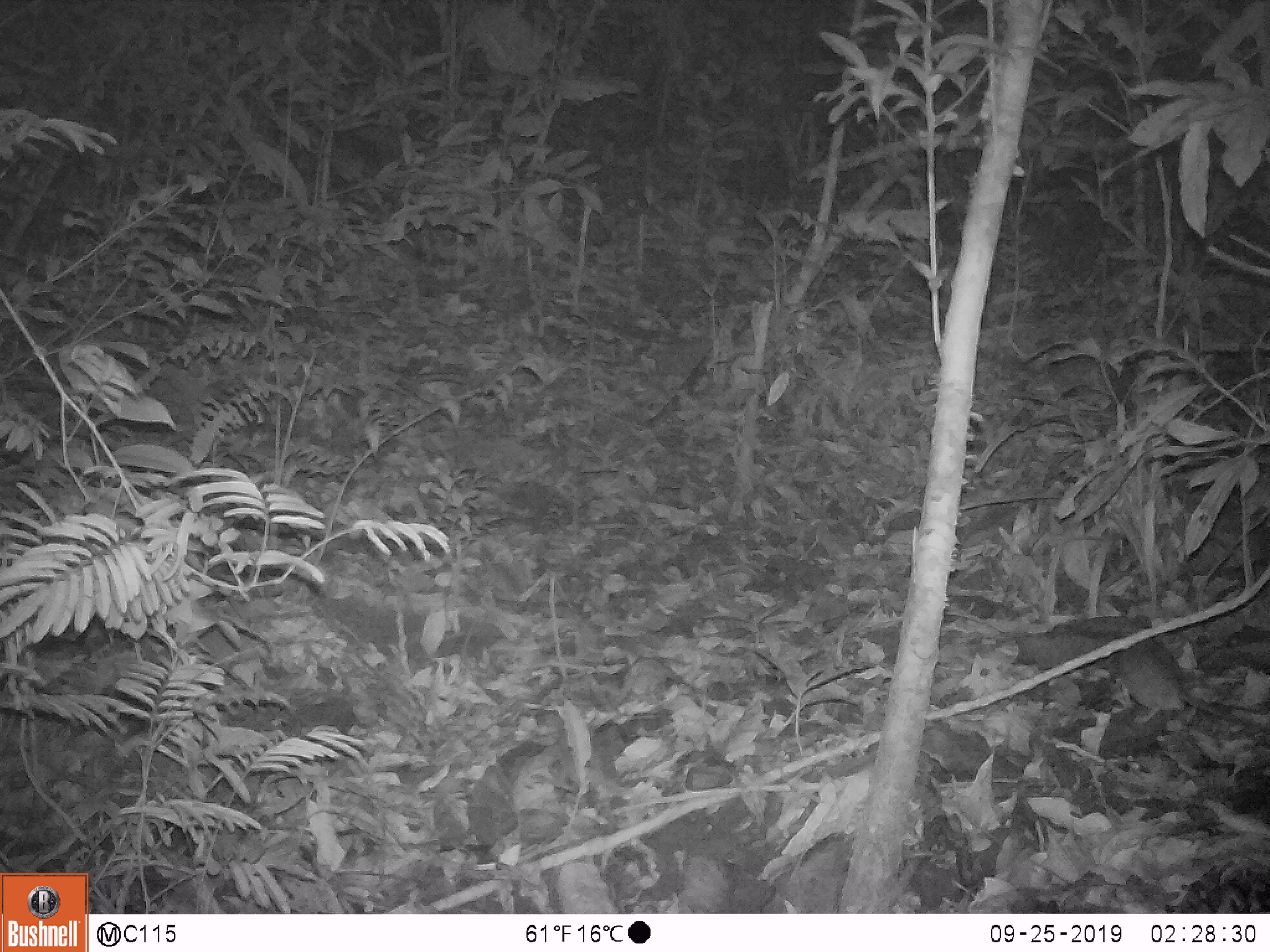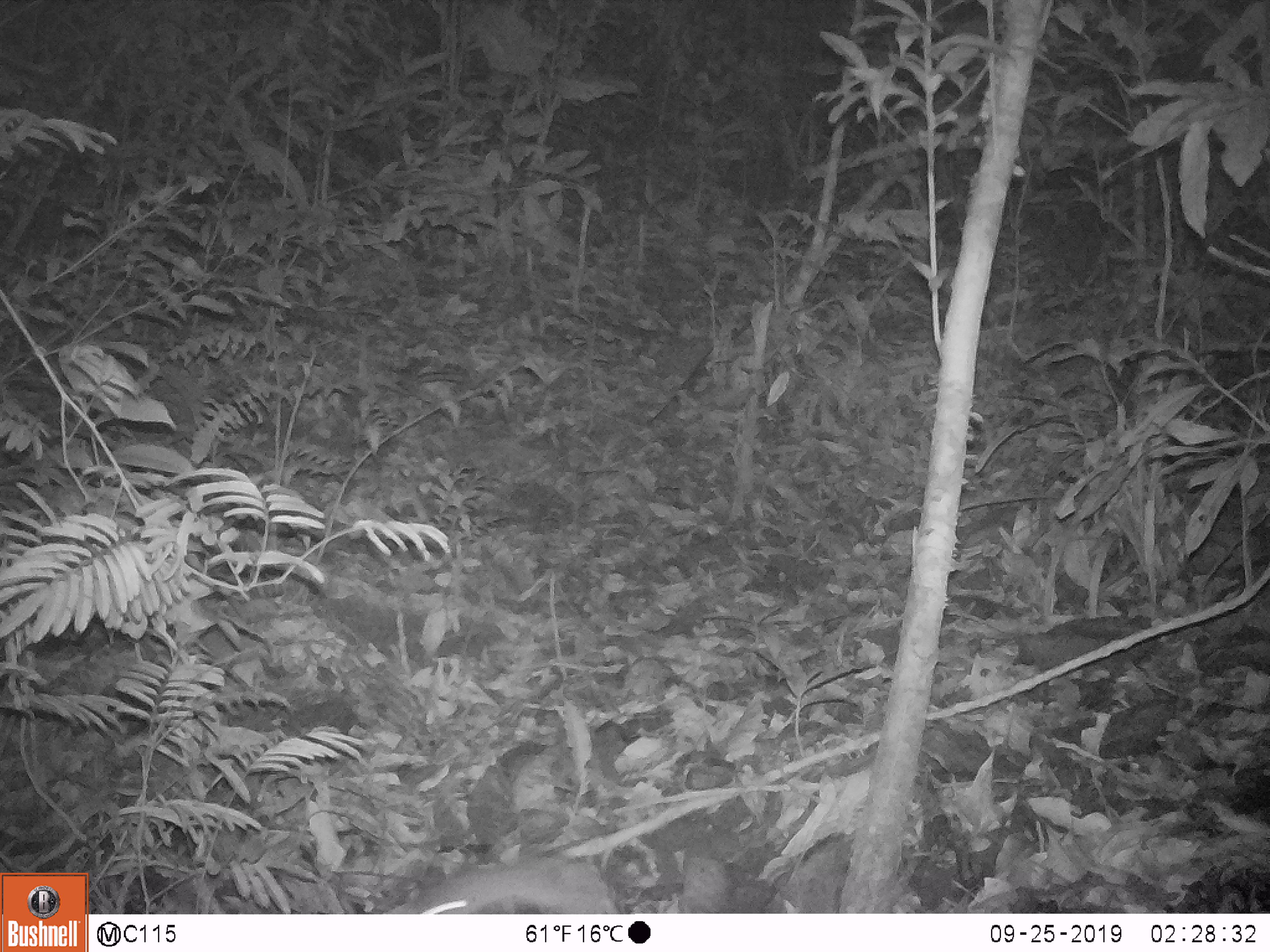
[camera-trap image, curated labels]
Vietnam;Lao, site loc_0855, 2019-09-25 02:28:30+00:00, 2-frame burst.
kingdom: Animalia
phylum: Chordata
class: Mammalia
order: Rodentia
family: Muridae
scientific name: Muridae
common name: old-world mice and rats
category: unidentified murid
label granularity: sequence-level